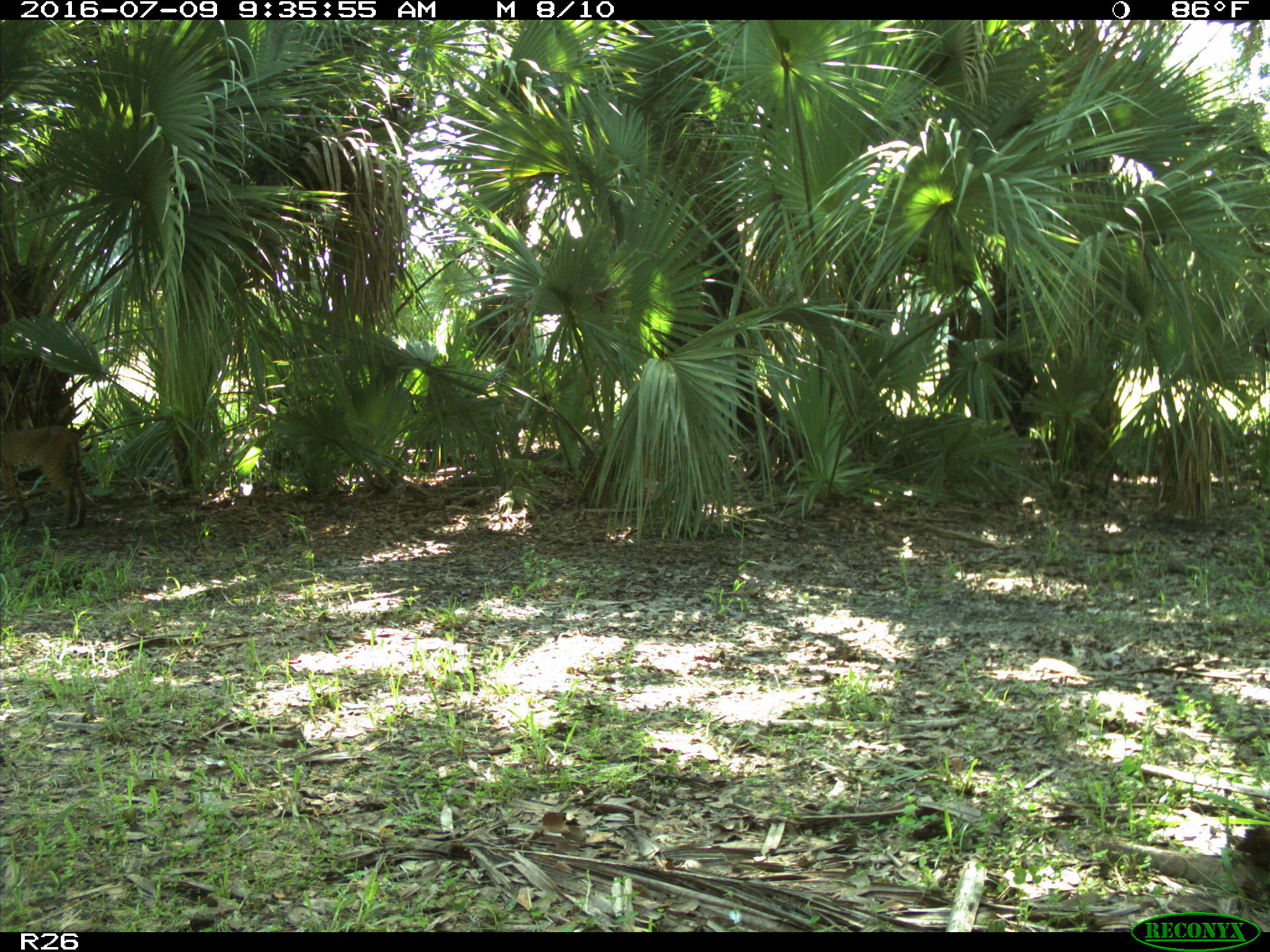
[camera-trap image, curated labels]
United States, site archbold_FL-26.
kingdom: Animalia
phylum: Chordata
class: Mammalia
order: Carnivora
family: Felidae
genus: Lynx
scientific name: Lynx rufus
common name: bobcat